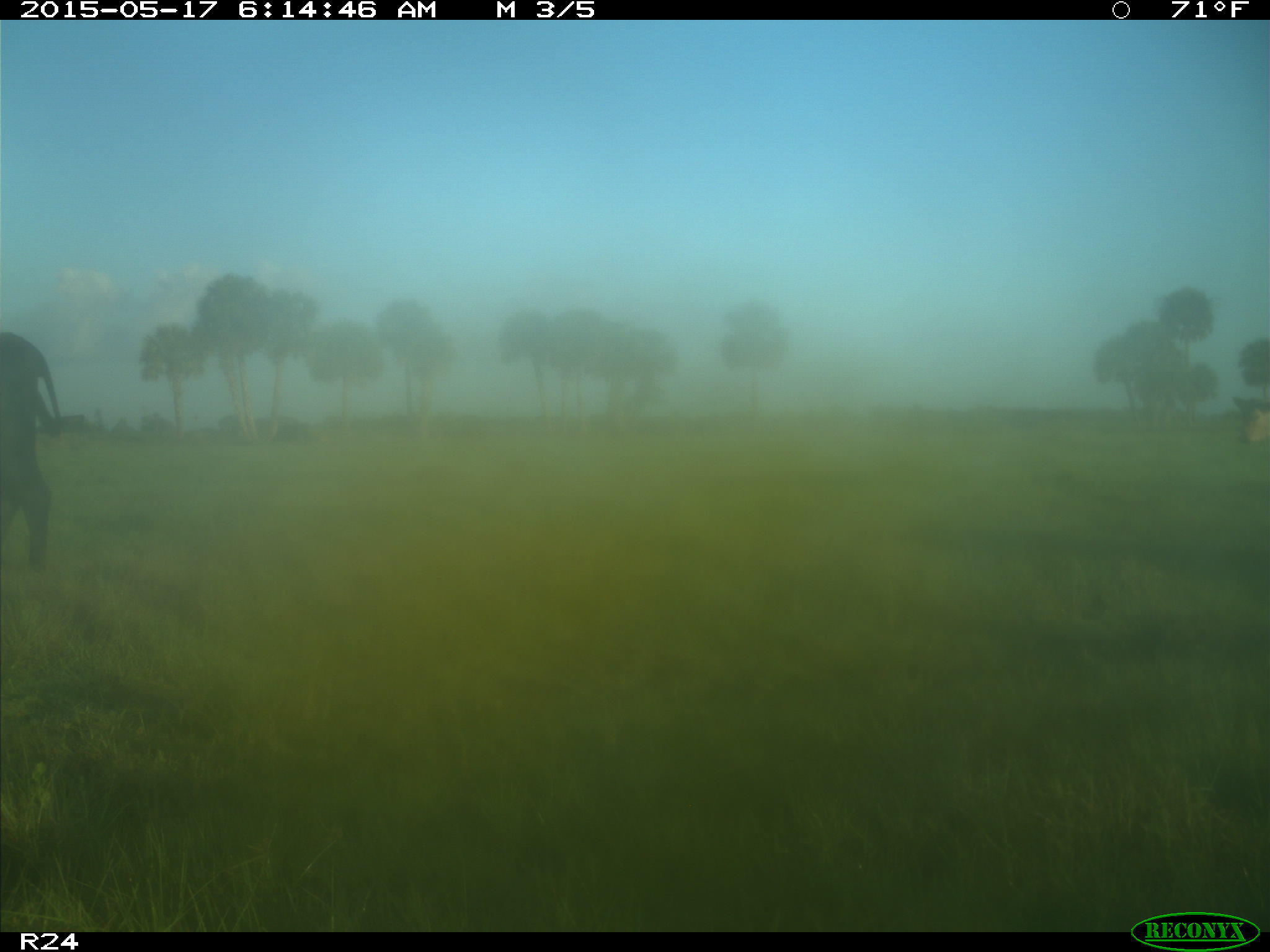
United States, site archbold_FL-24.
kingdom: Animalia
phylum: Chordata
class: Mammalia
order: Artiodactyla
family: Bovidae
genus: Bos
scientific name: Bos taurus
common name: domestic cow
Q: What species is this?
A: Bos taurus (domestic cow).